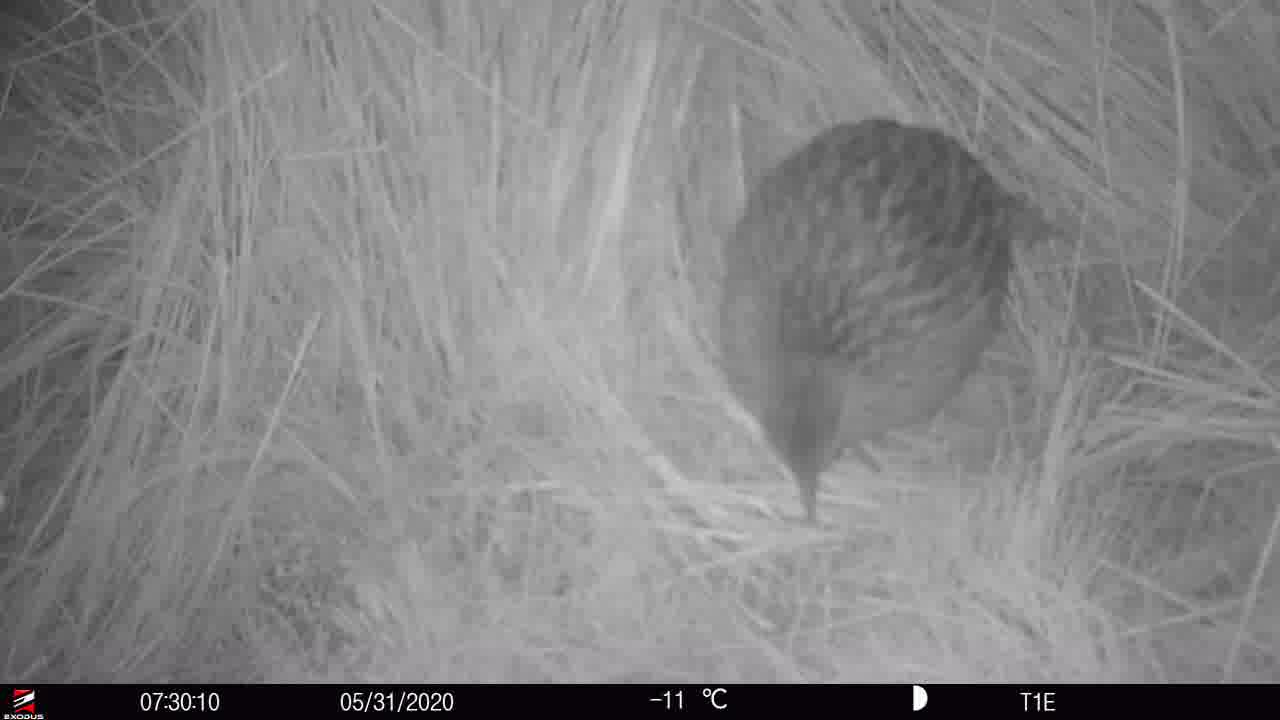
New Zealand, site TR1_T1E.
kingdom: Animalia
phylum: Chordata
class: Aves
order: Gruiformes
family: Rallidae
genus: Gallirallus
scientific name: Gallirallus australis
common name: weka